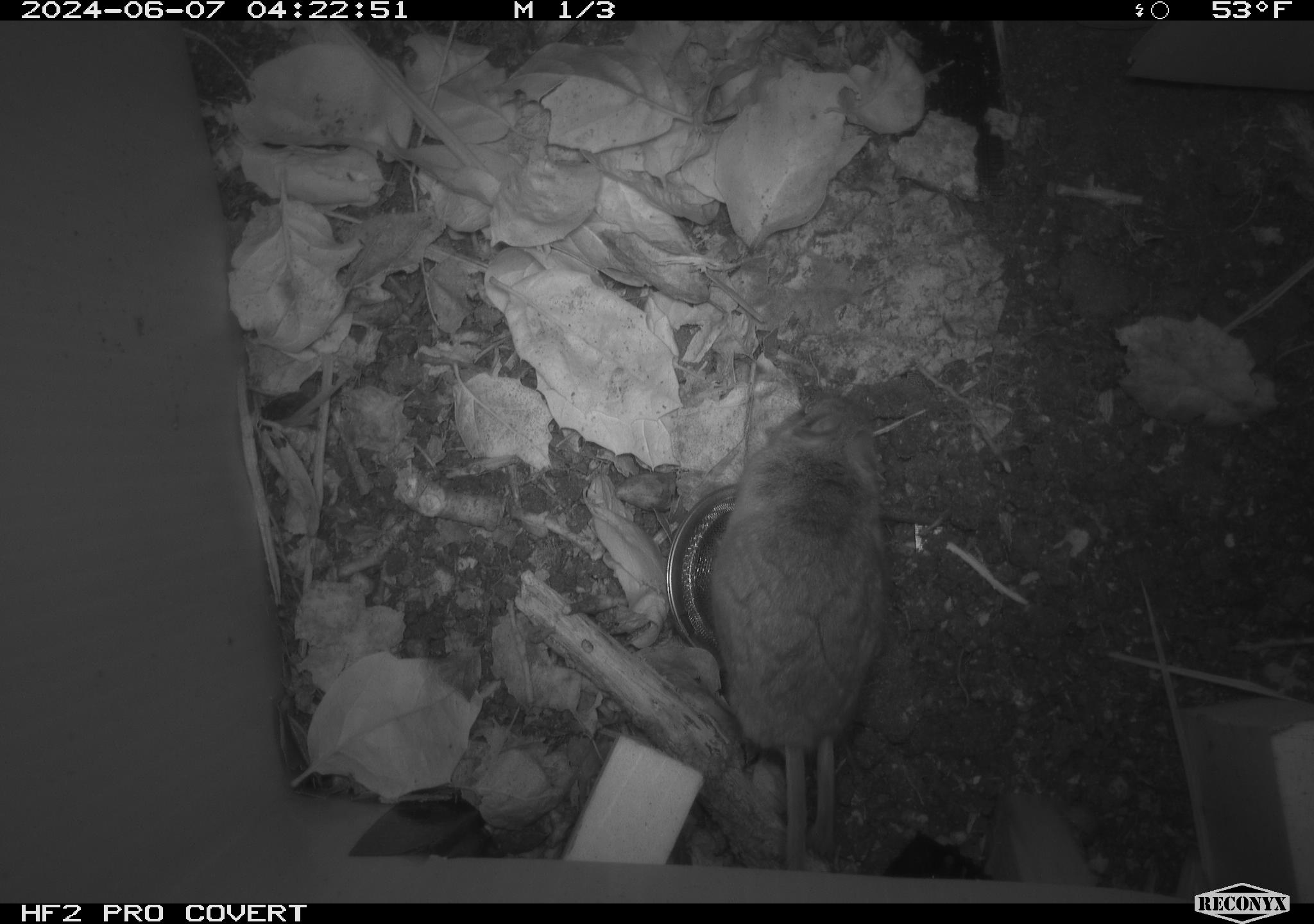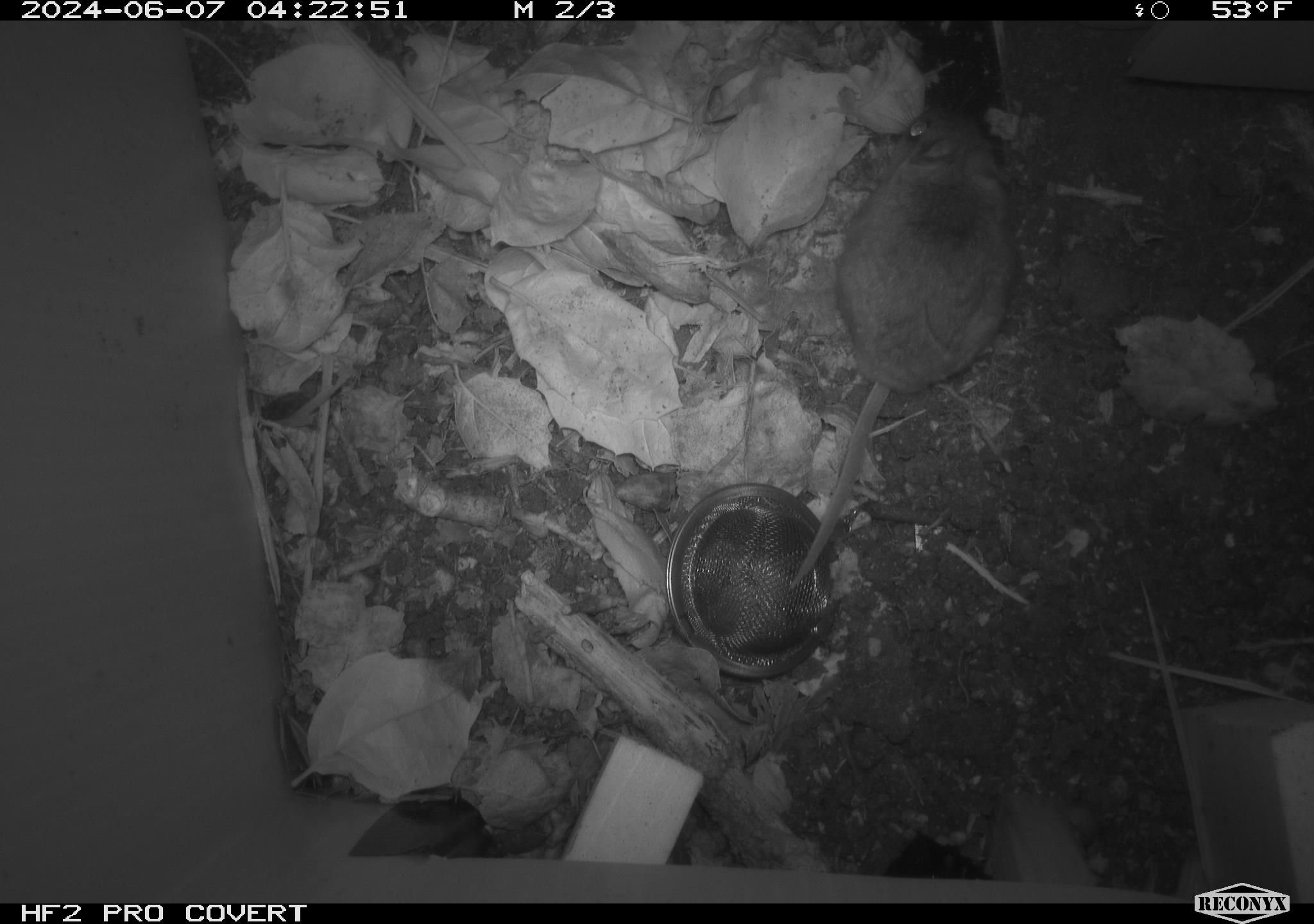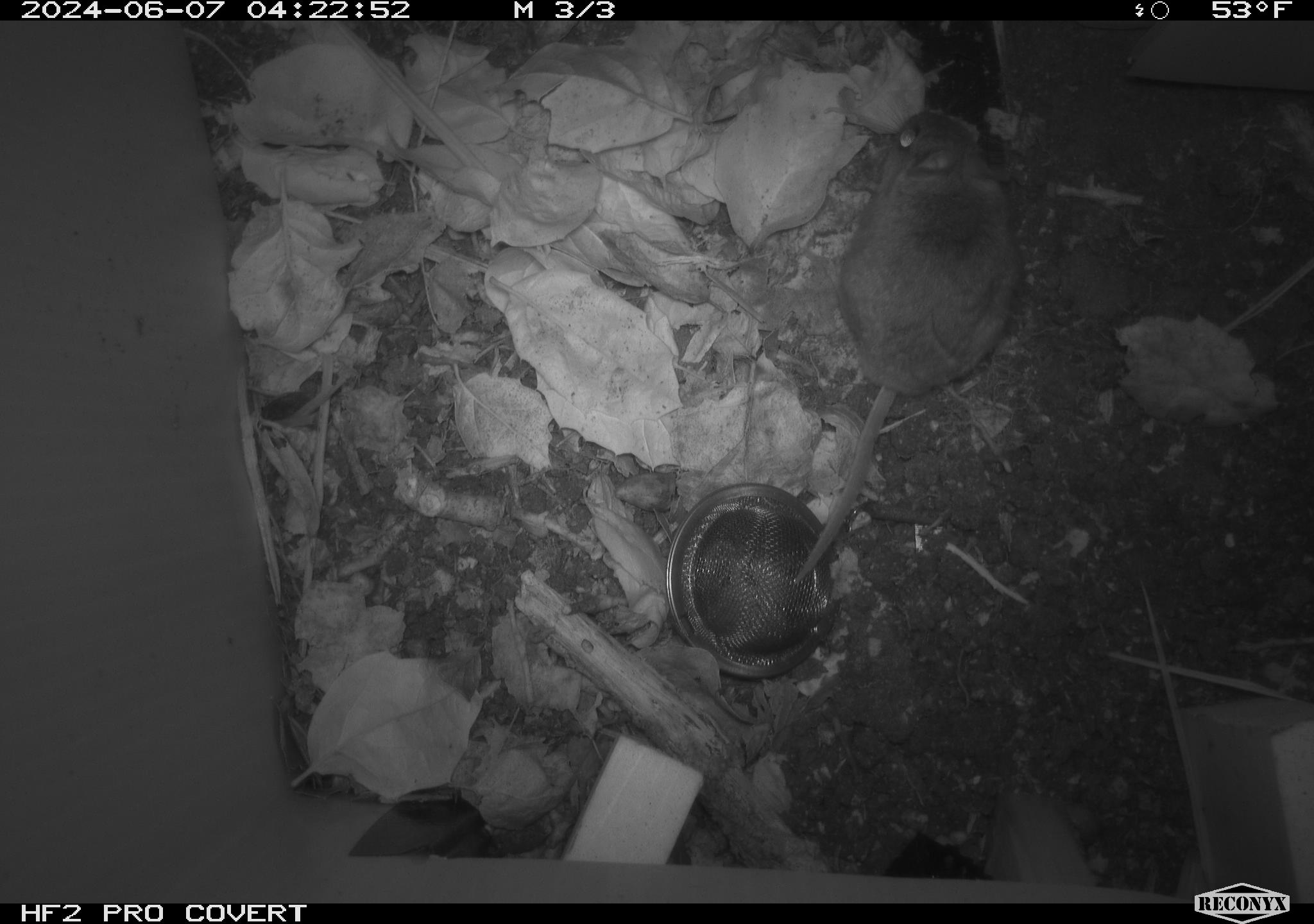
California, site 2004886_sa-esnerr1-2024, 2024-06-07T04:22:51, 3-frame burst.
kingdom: Animalia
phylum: Chordata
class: Mammalia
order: Rodentia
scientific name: Rodentia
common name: rodent